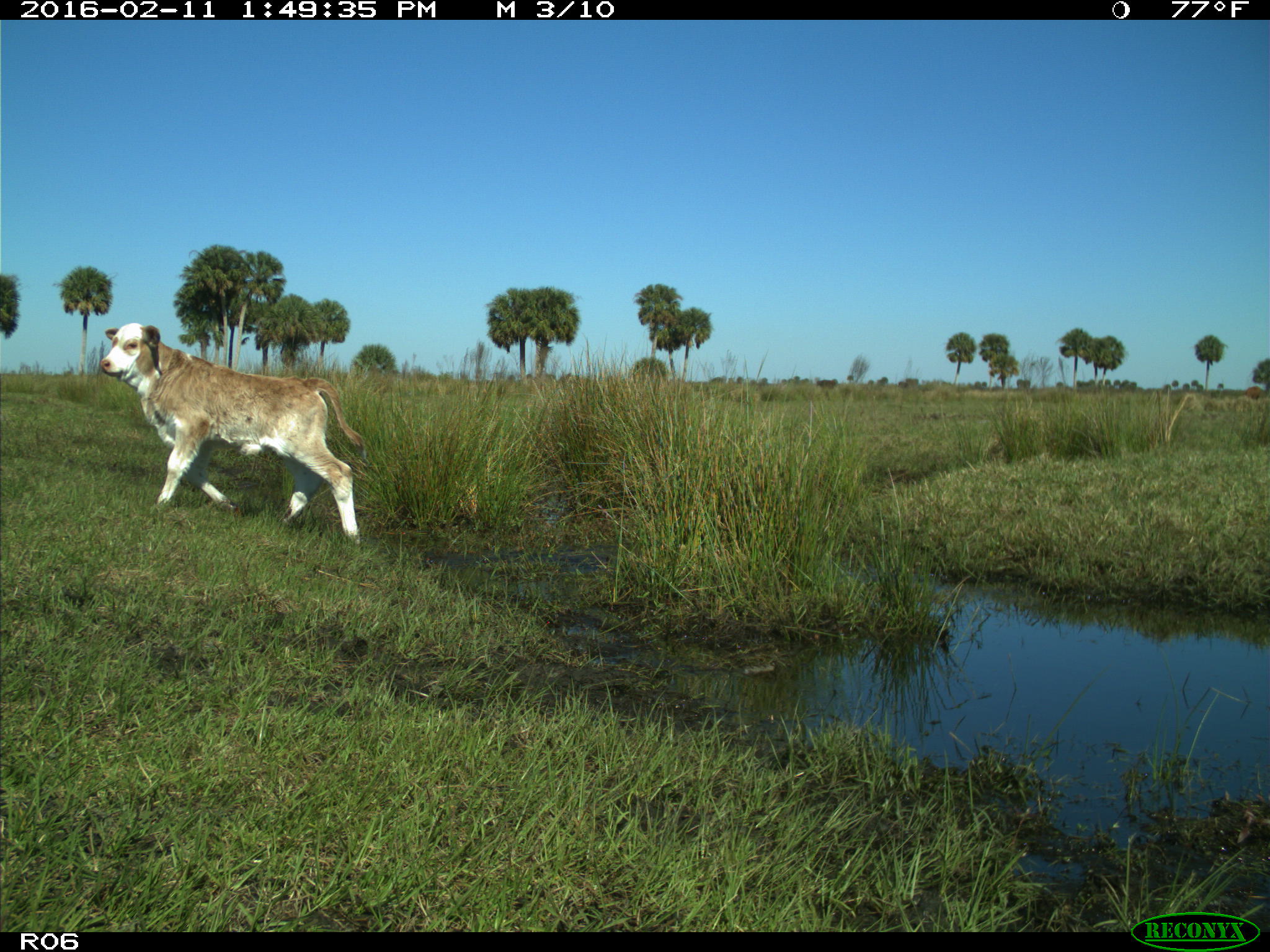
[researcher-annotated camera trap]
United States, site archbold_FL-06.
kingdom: Animalia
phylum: Chordata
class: Mammalia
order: Artiodactyla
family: Bovidae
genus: Bos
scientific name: Bos taurus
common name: domestic cow